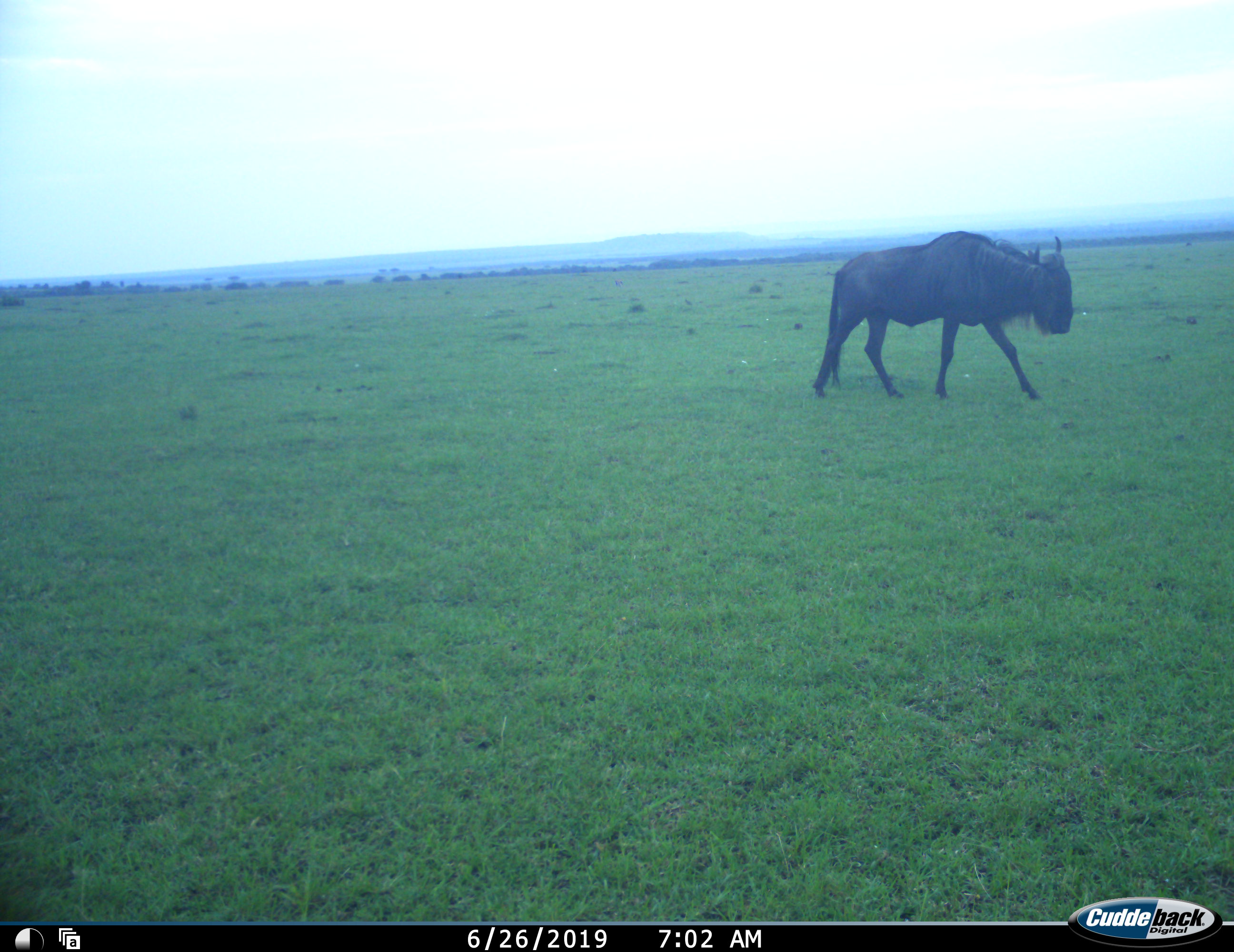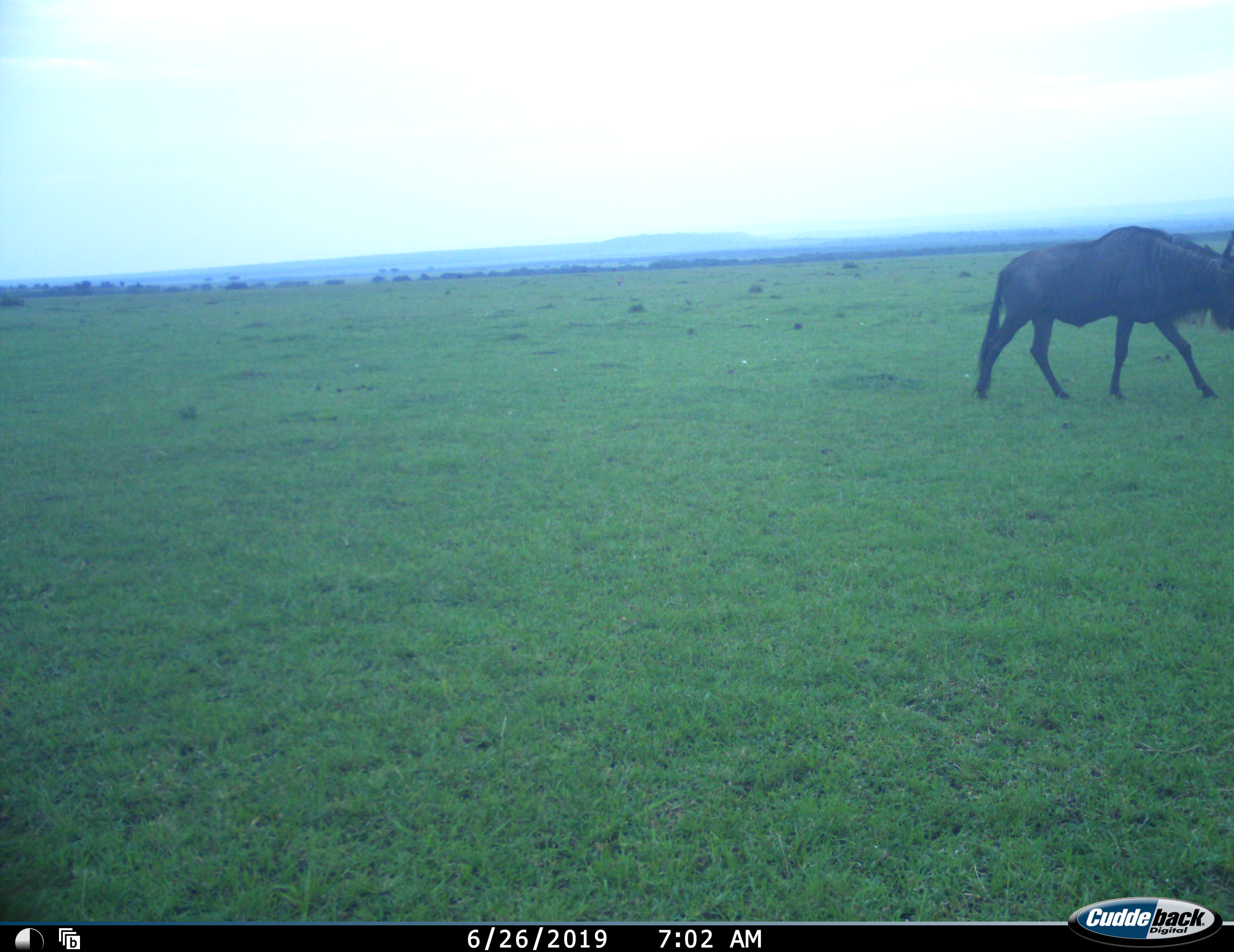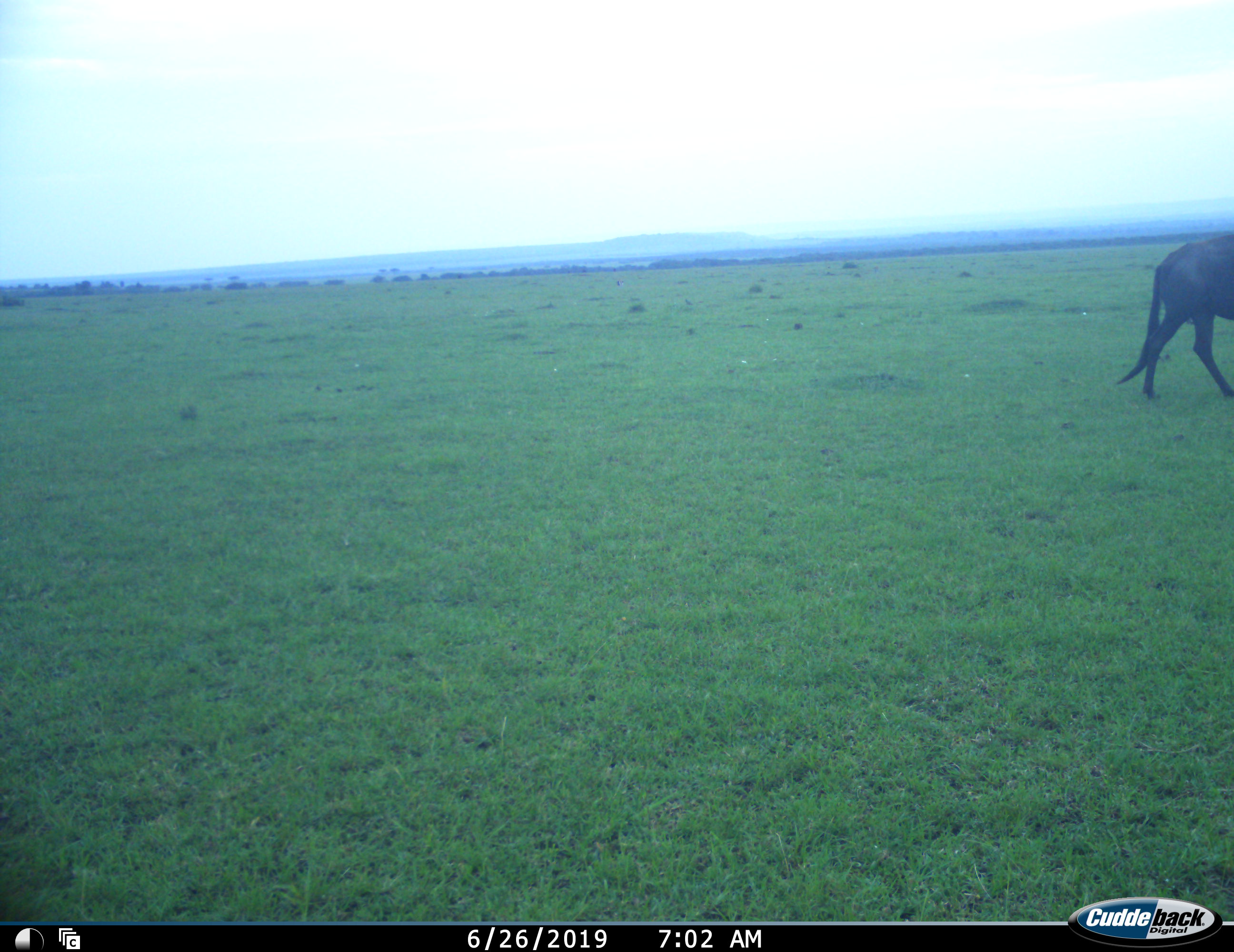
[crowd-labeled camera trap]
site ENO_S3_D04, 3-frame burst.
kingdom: Animalia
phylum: Chordata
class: Mammalia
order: Artiodactyla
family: Bovidae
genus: Connochaetes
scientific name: Connochaetes taurinus taurinus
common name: blue wildebeest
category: wildebeestblue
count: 1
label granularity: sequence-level